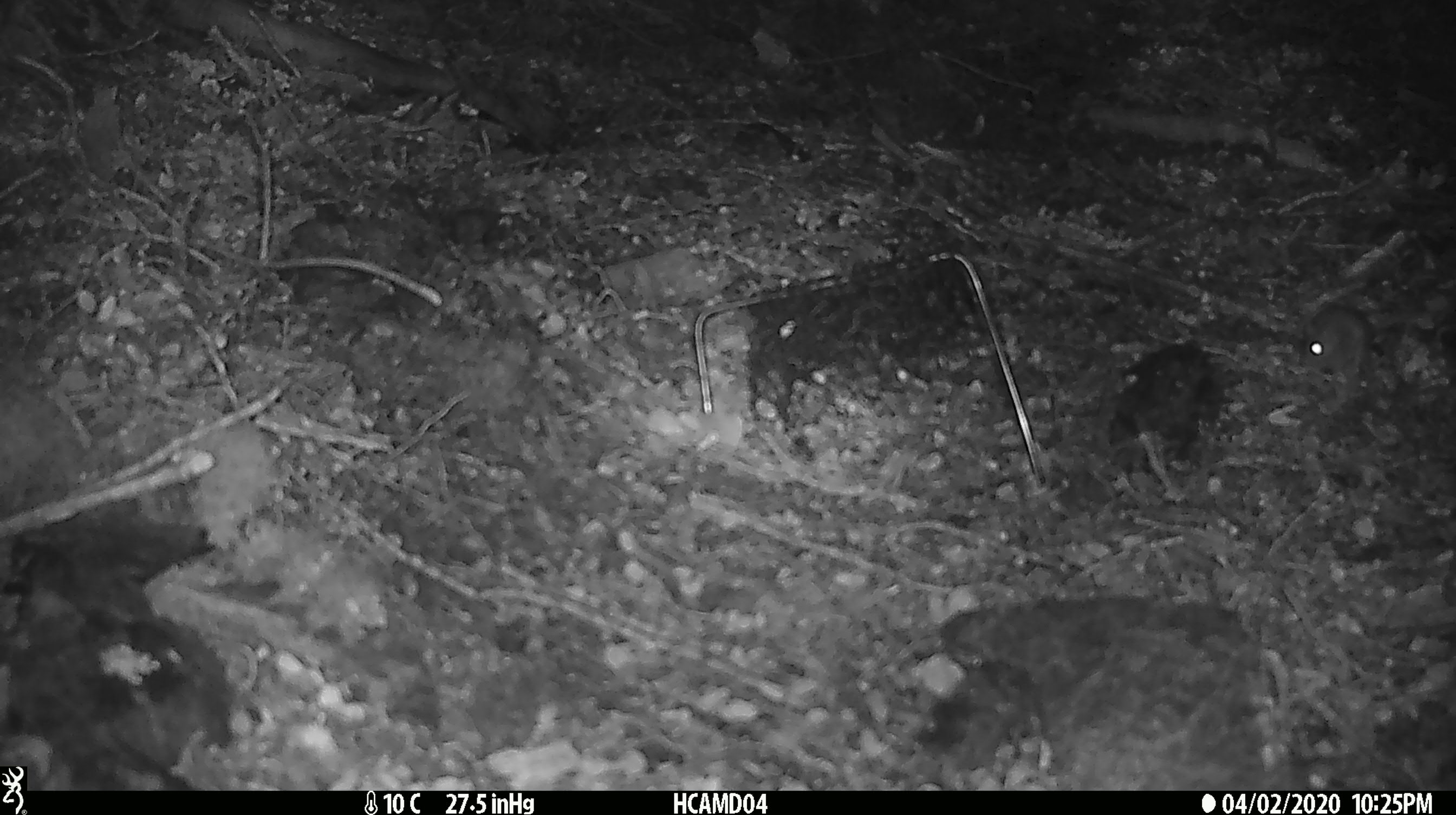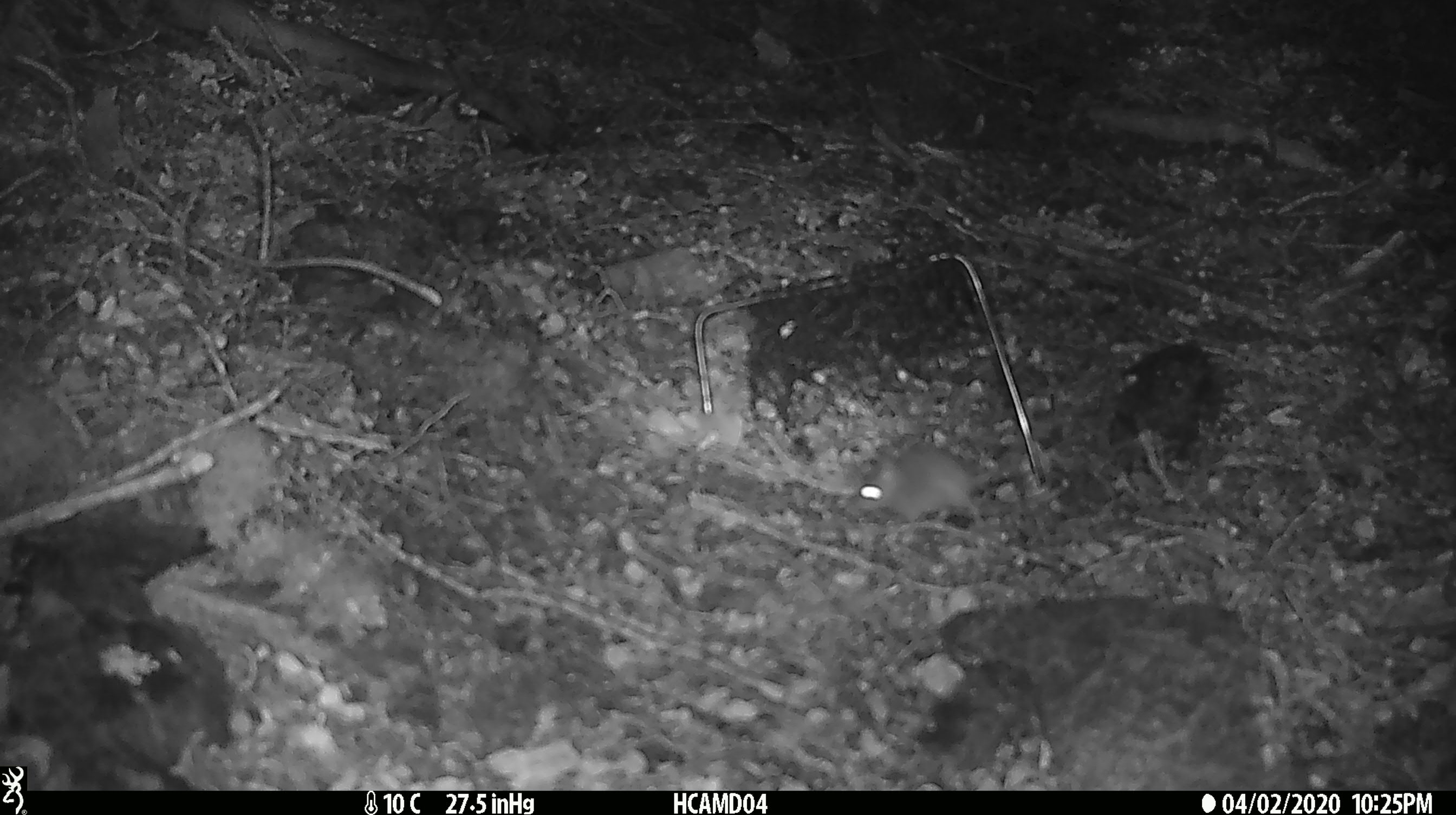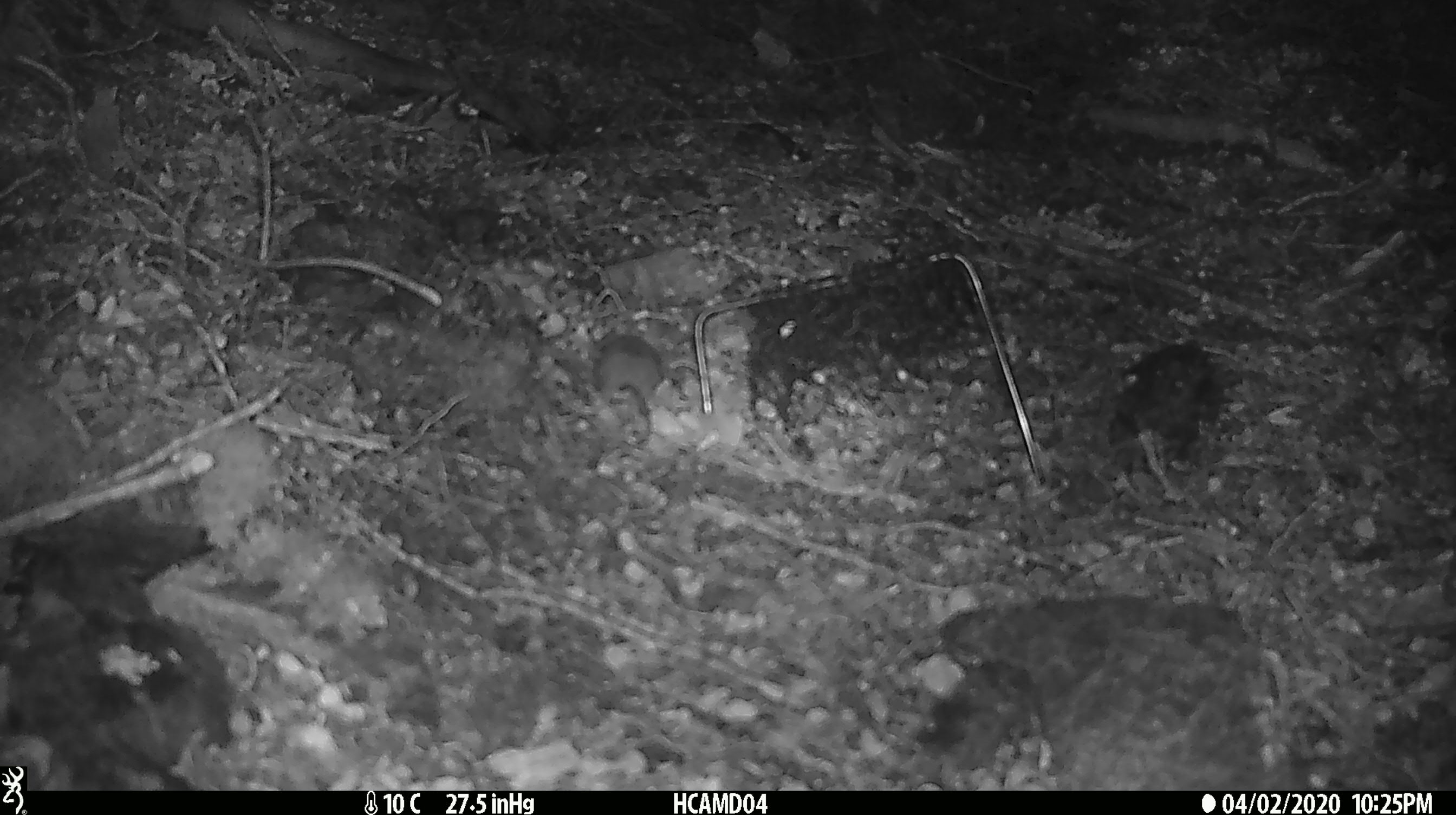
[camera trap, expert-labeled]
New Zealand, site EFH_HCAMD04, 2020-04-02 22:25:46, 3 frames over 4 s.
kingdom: Animalia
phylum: Chordata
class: Mammalia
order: Rodentia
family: Muridae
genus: Mus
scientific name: Mus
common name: mouse